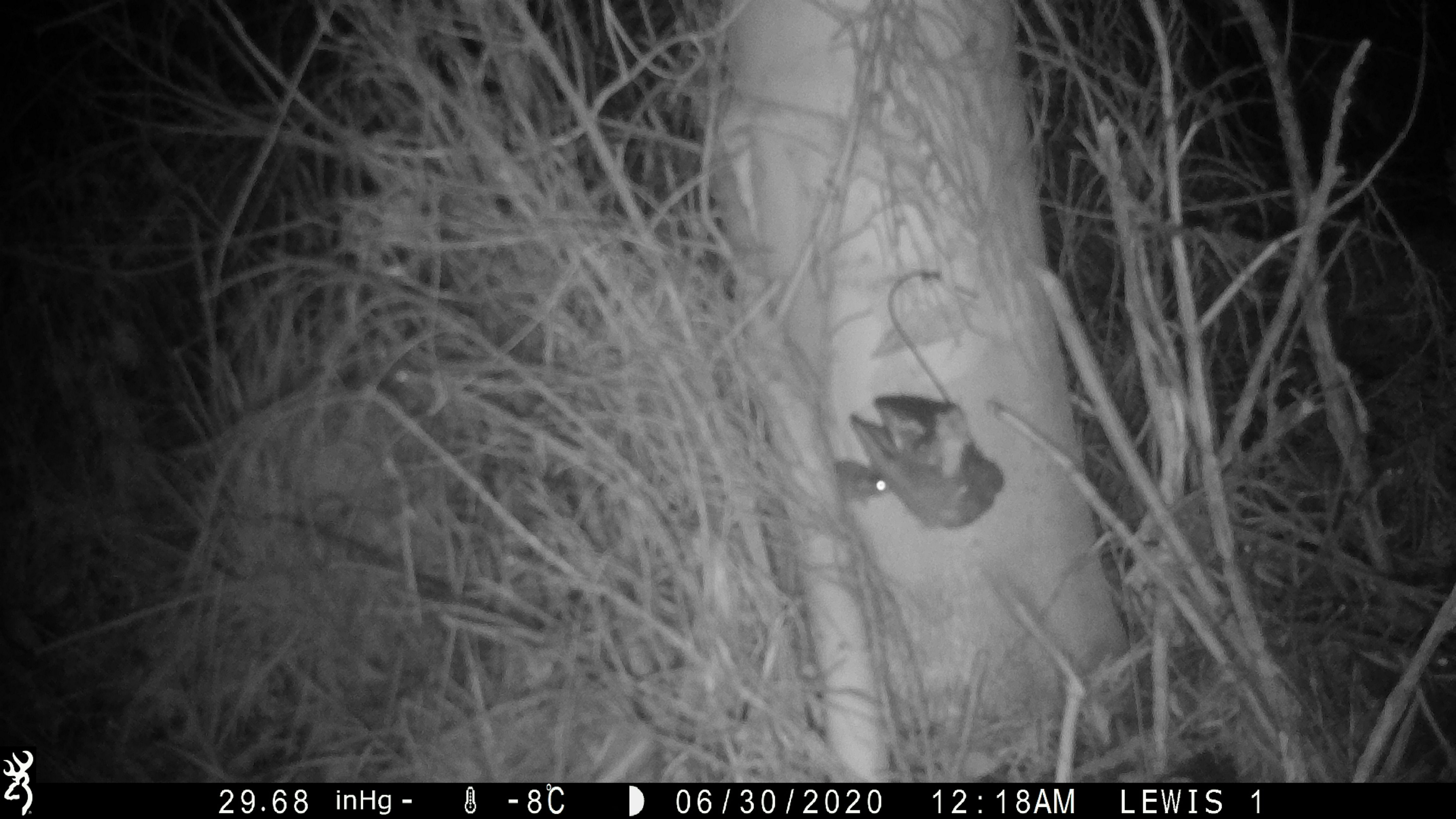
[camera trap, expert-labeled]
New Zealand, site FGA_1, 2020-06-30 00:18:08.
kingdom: Animalia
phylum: Chordata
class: Mammalia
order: Rodentia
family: Muridae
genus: Mus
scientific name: Mus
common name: mouse